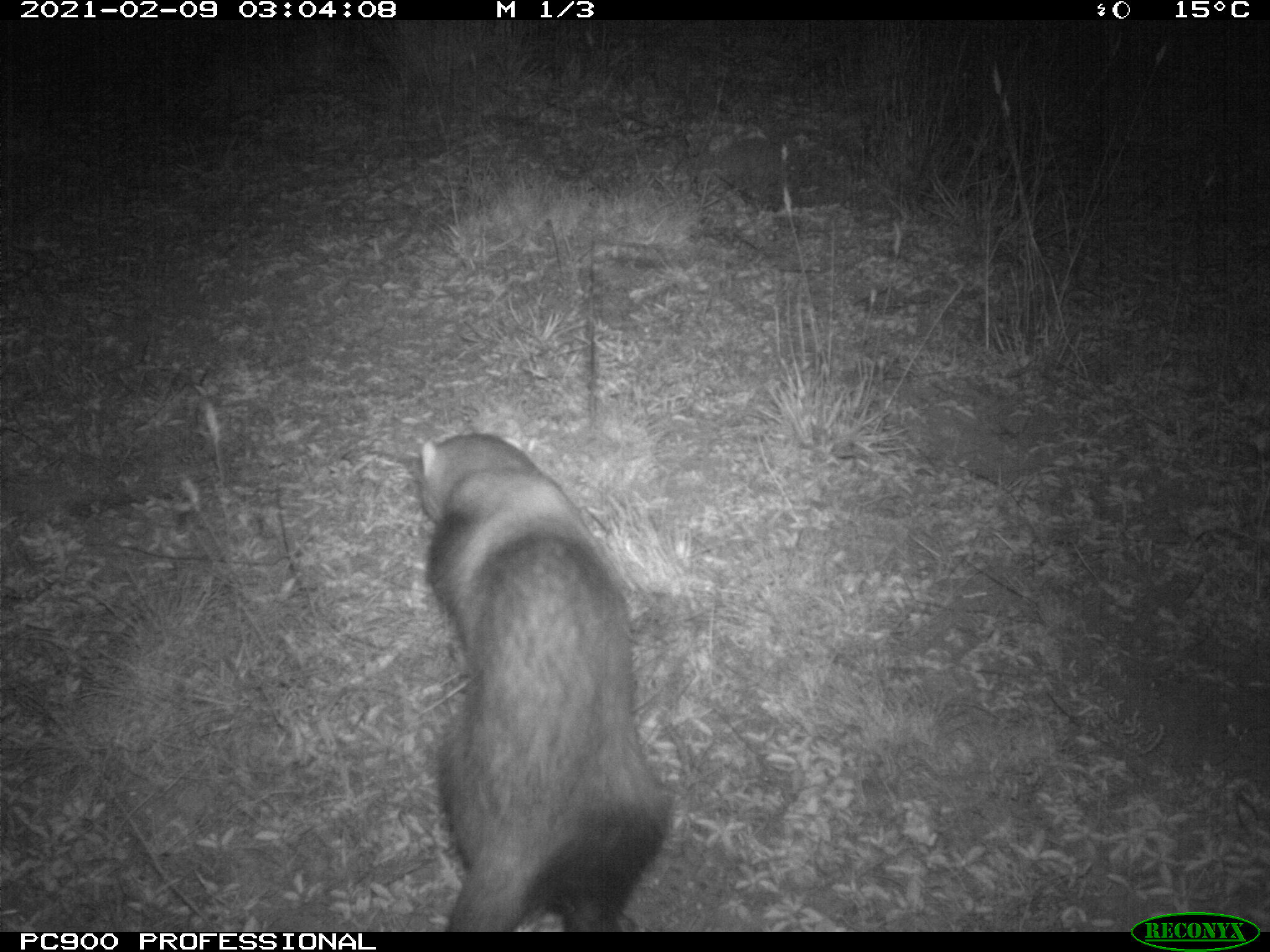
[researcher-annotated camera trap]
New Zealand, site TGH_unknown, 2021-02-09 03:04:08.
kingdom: Animalia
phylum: Chordata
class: Mammalia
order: Carnivora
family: Mustelidae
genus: Mustela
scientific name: Mustela furo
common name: ferret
Ferret (Mustela furo).